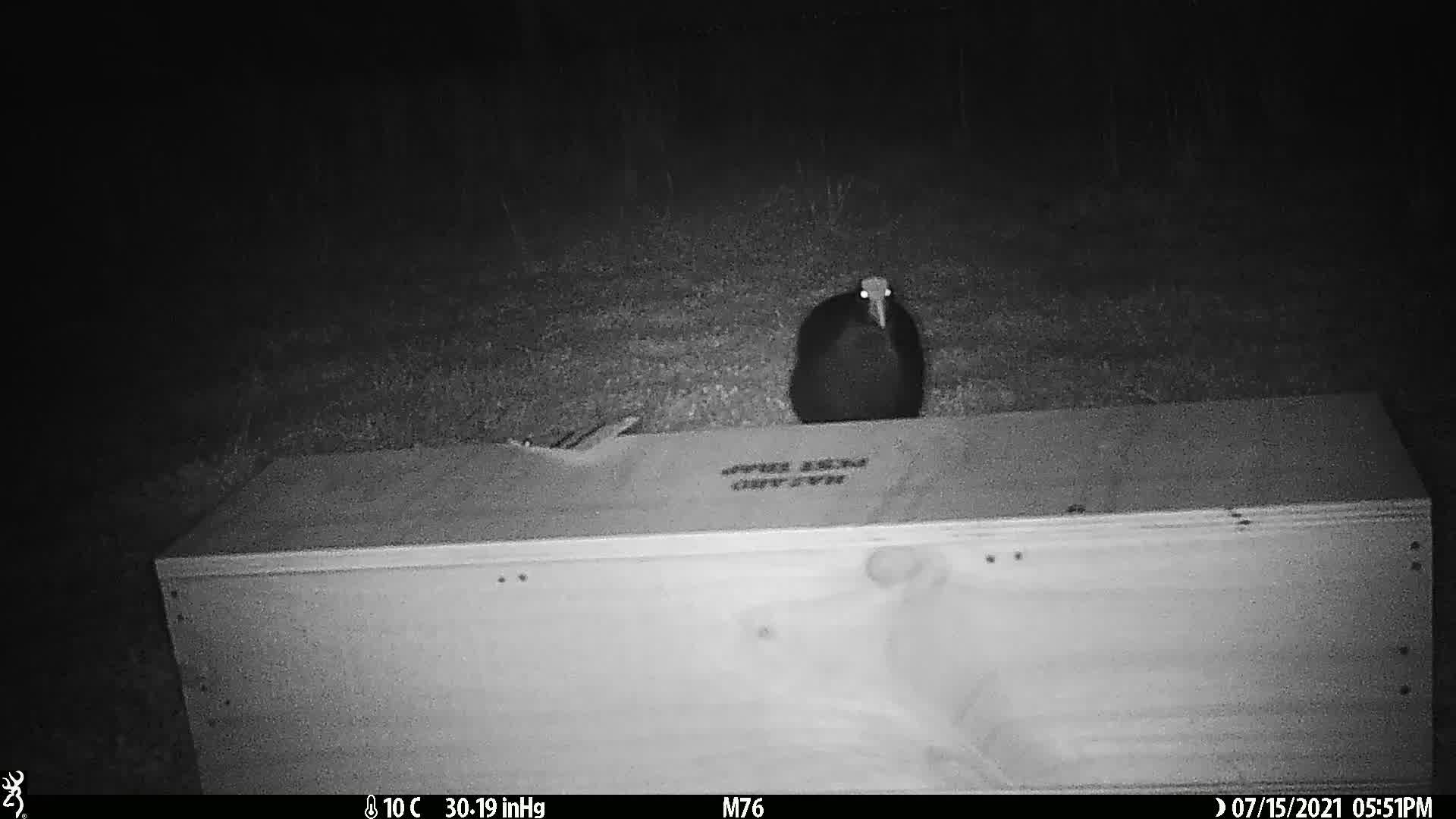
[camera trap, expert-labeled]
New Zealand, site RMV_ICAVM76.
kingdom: Animalia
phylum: Chordata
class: Aves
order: Gruiformes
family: Rallidae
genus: Porphyrio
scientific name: Porphyrio melanotus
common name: australasian swamphen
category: pukeko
Pukeko (australasian swamphen) (Porphyrio melanotus).